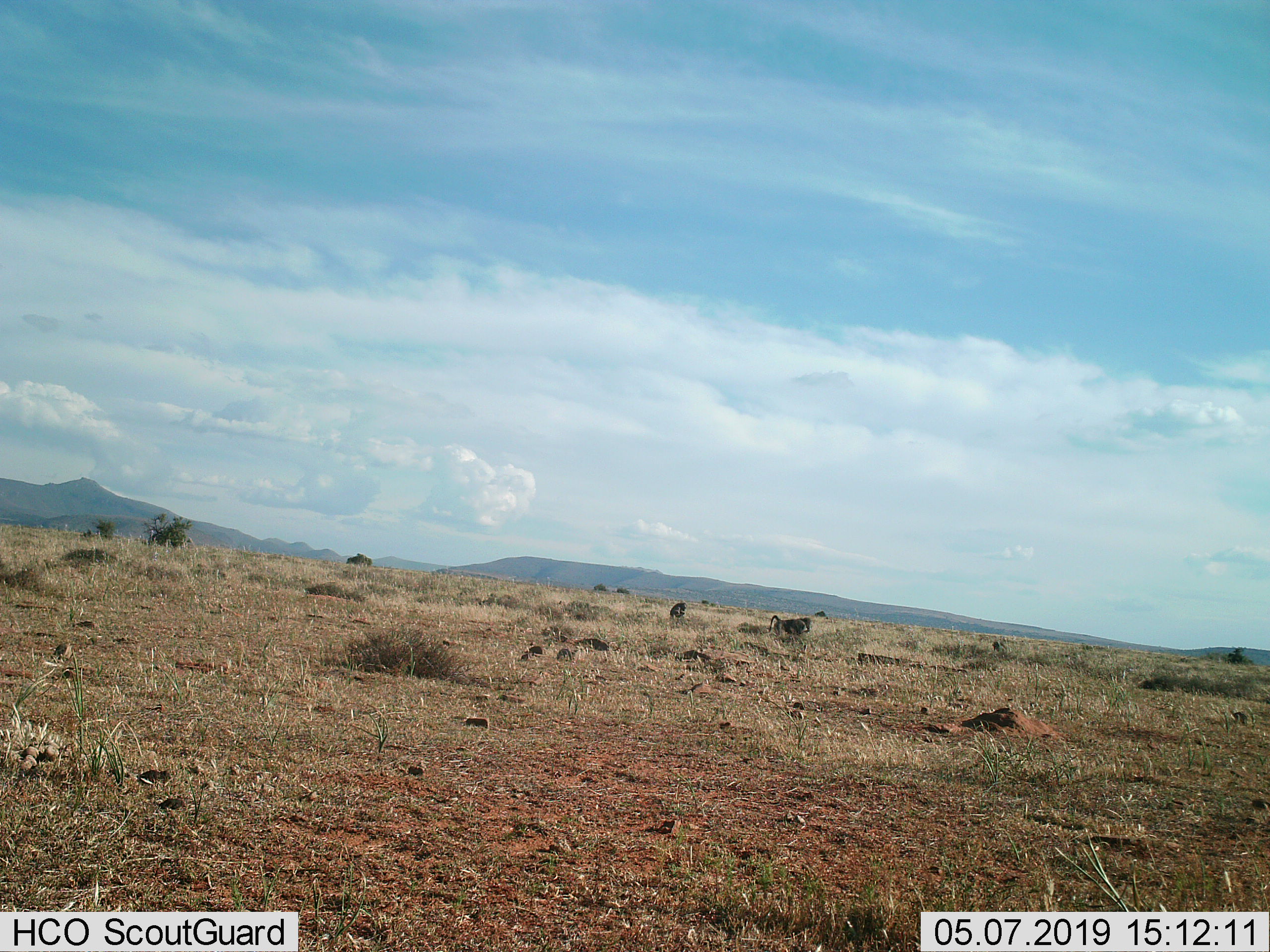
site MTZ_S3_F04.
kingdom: Animalia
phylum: Chordata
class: Mammalia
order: Primates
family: Cercopithecidae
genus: Papio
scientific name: Papio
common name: baboon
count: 2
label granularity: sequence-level